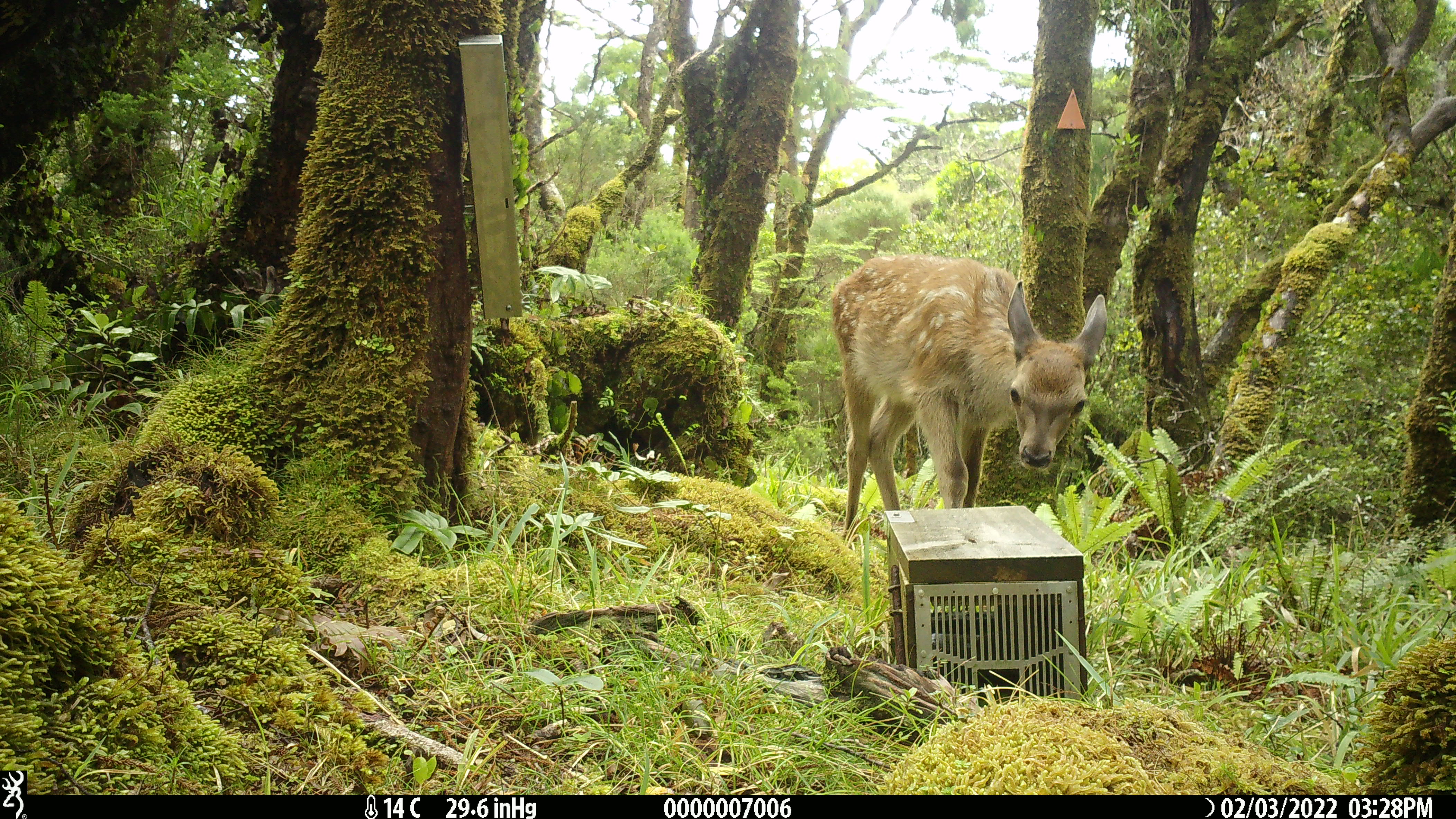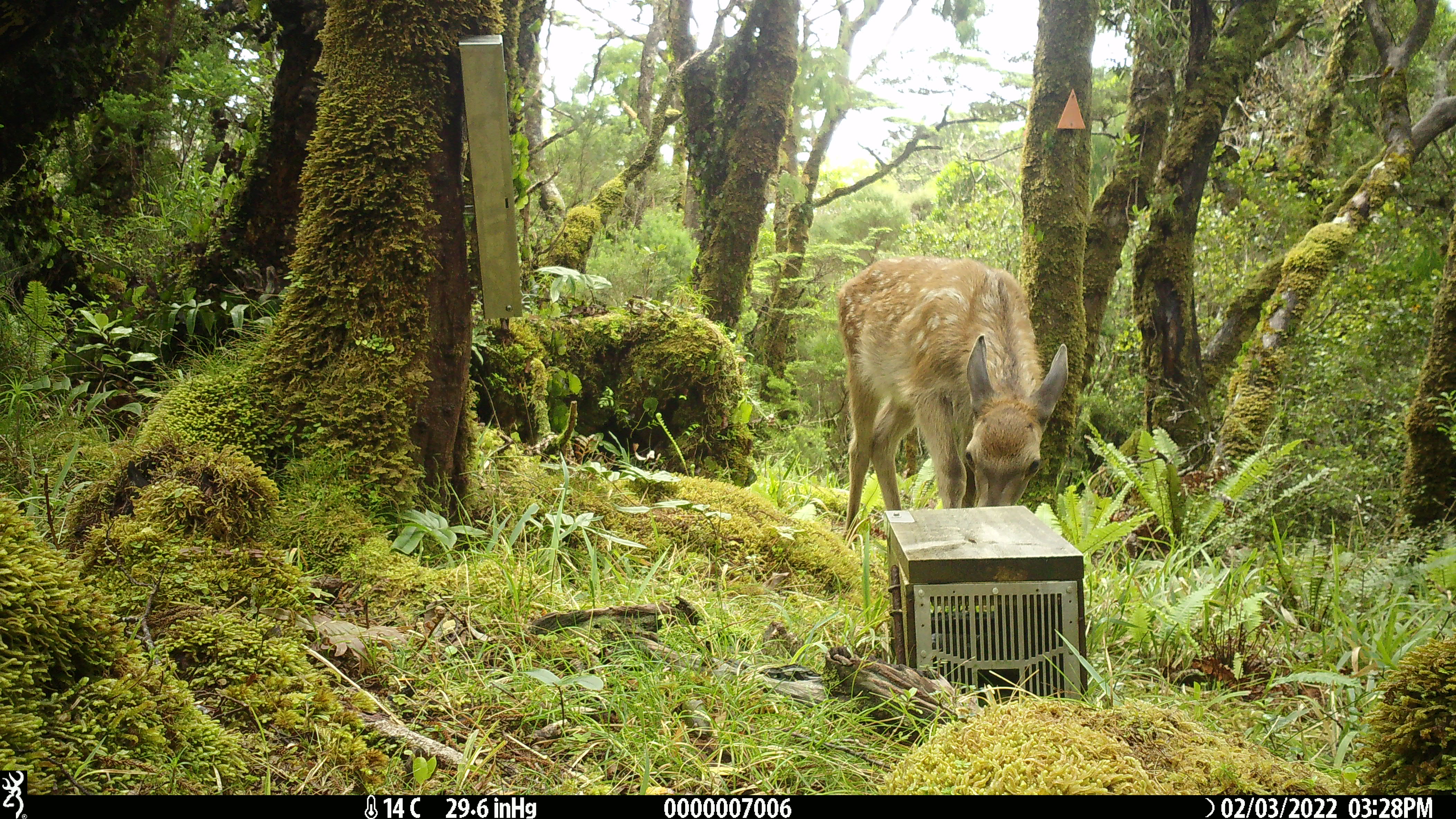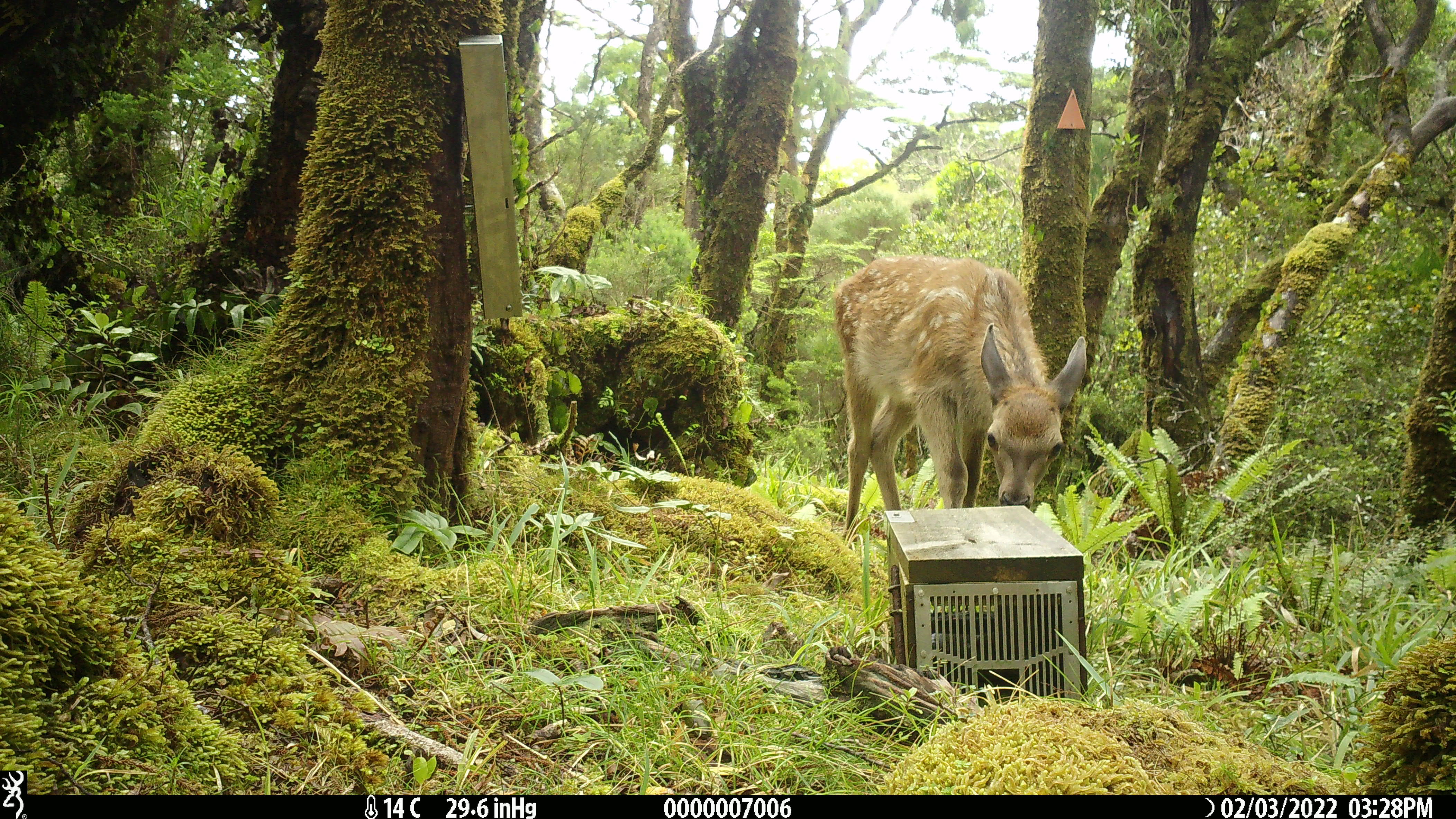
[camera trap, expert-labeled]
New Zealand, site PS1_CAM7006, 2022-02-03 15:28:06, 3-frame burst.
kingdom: Animalia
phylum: Chordata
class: Mammalia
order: Artiodactyla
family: Cervidae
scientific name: Cervidae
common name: deer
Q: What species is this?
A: Deer (Cervidae).